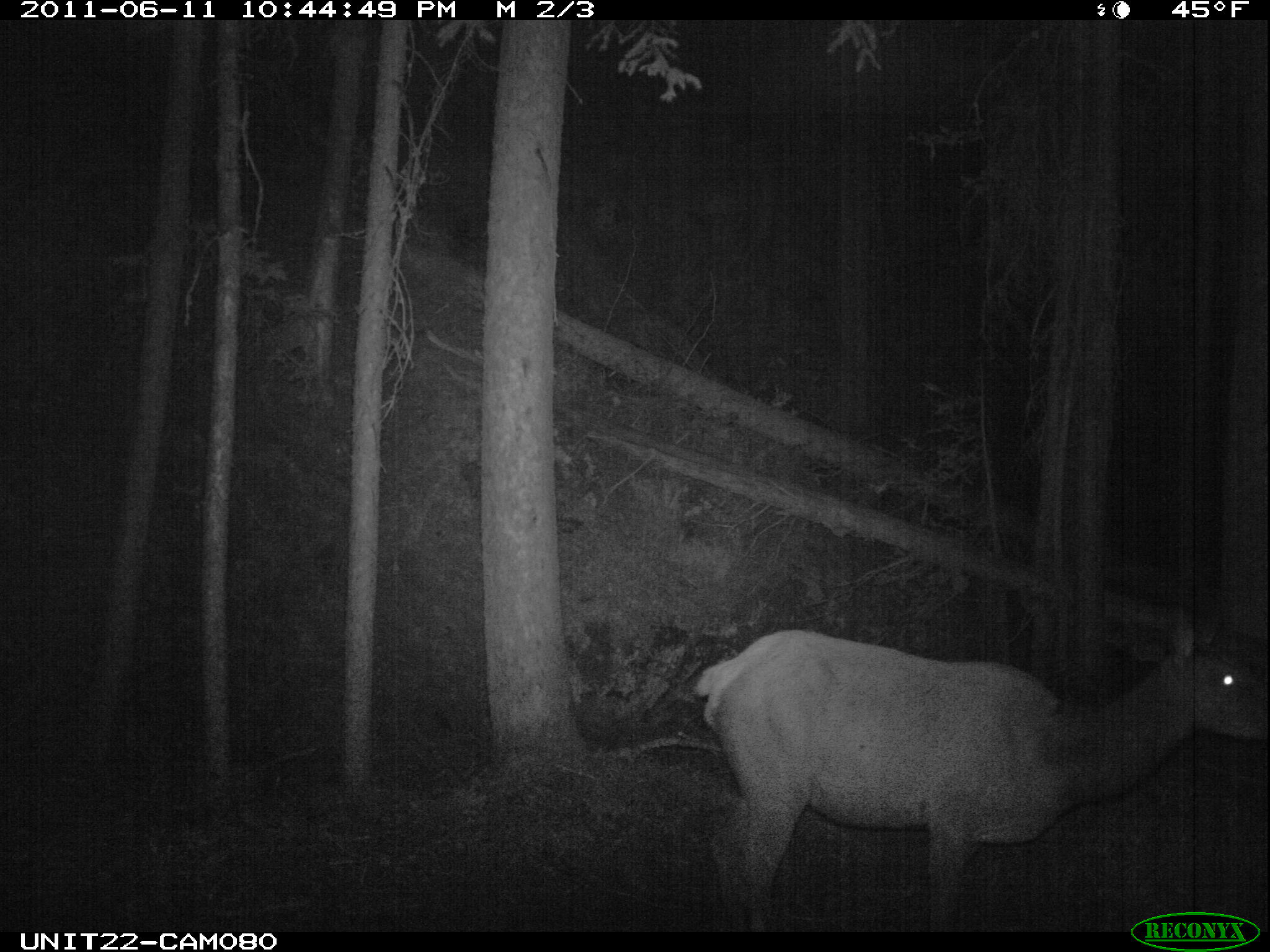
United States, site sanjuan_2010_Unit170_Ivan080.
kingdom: Animalia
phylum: Chordata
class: Mammalia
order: Artiodactyla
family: Cervidae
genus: Cervus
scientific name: Cervus elaphus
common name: red deer